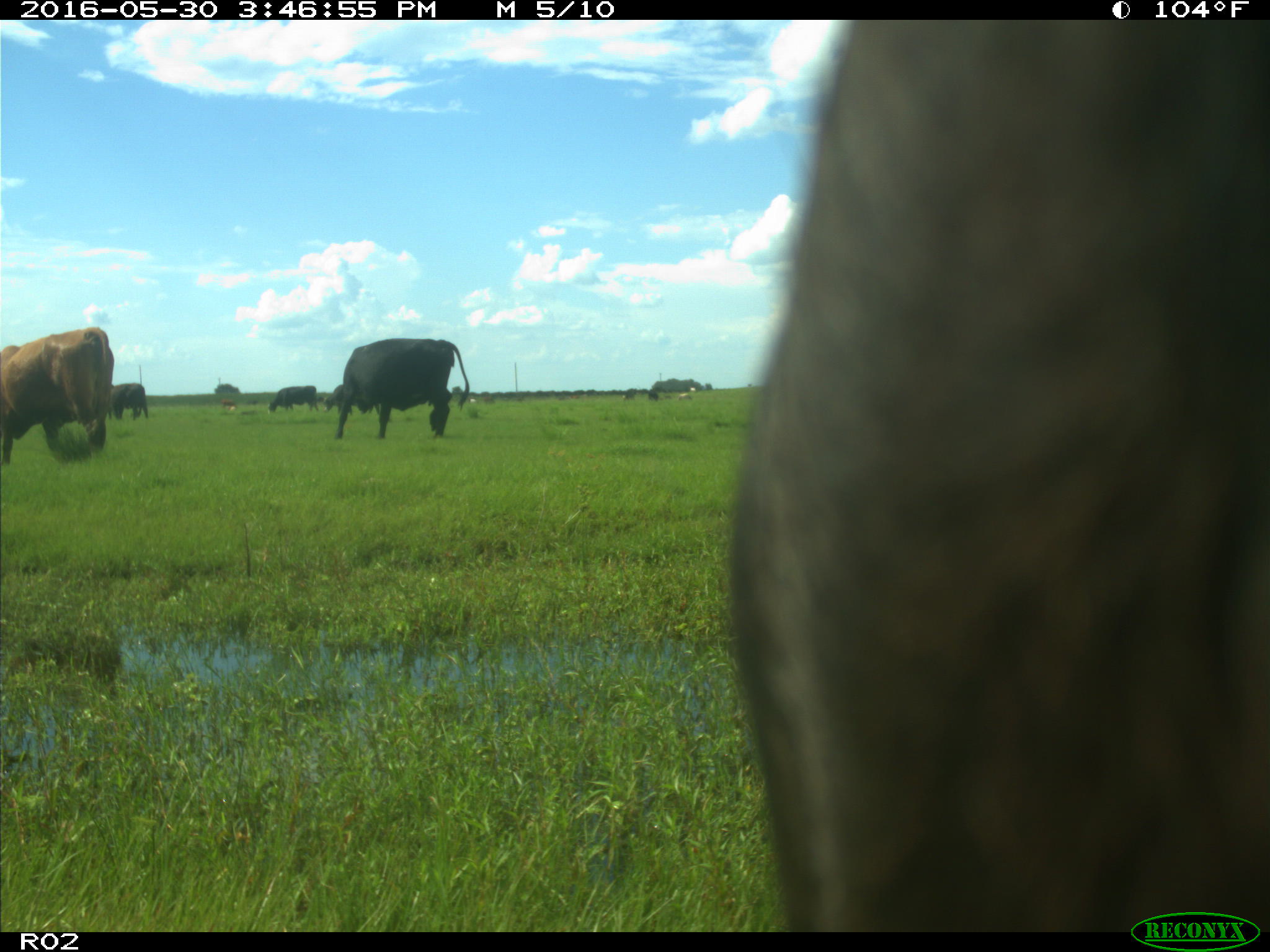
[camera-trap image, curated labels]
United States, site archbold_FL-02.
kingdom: Animalia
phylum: Chordata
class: Mammalia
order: Artiodactyla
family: Bovidae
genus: Bos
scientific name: Bos taurus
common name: domestic cow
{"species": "Bos taurus (domestic cow)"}